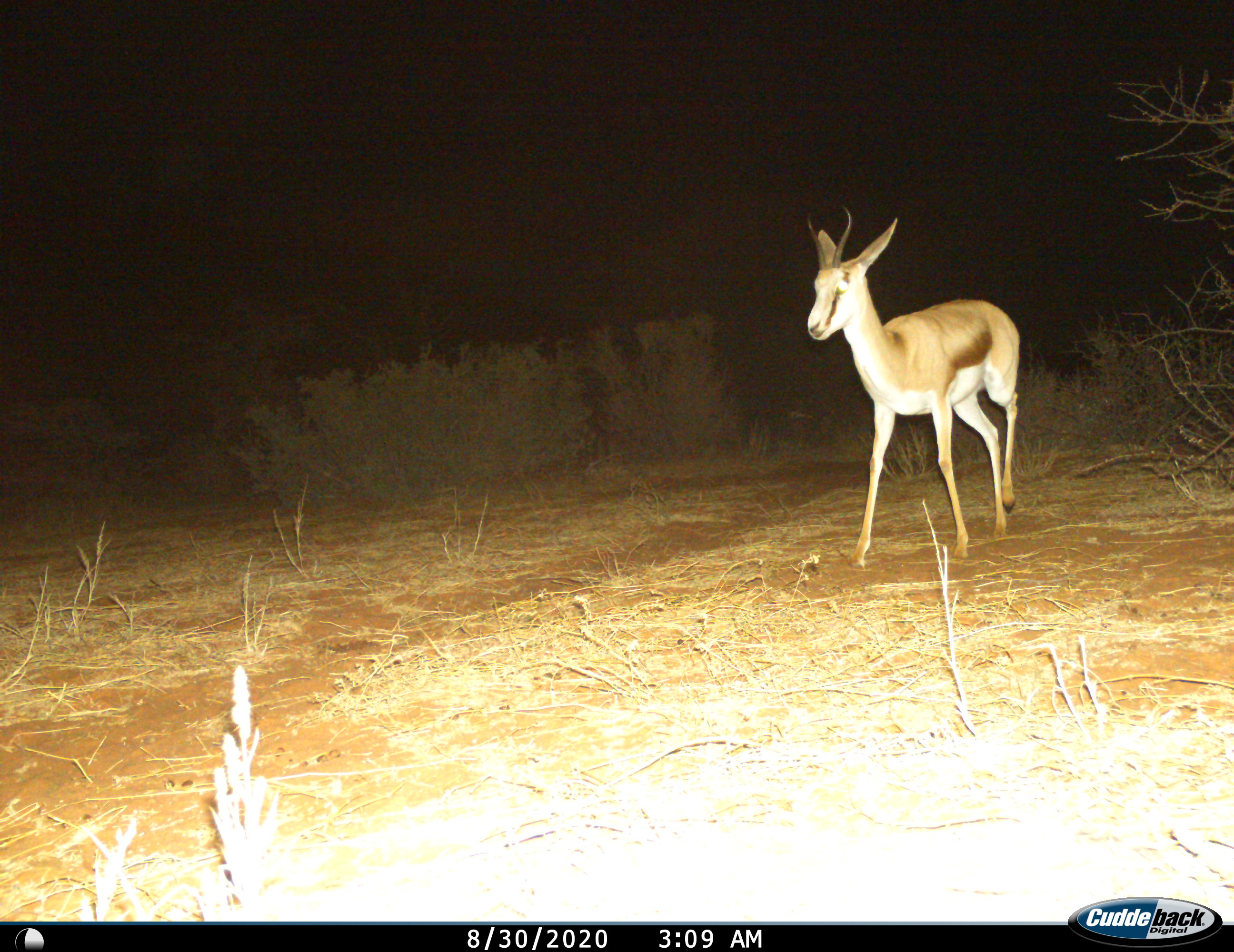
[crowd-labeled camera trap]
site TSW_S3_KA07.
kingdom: Animalia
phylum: Chordata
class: Mammalia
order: Artiodactyla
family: Bovidae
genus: Antidorcas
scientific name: Antidorcas marsupialis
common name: springbok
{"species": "springbok (Antidorcas marsupialis)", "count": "1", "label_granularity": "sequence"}